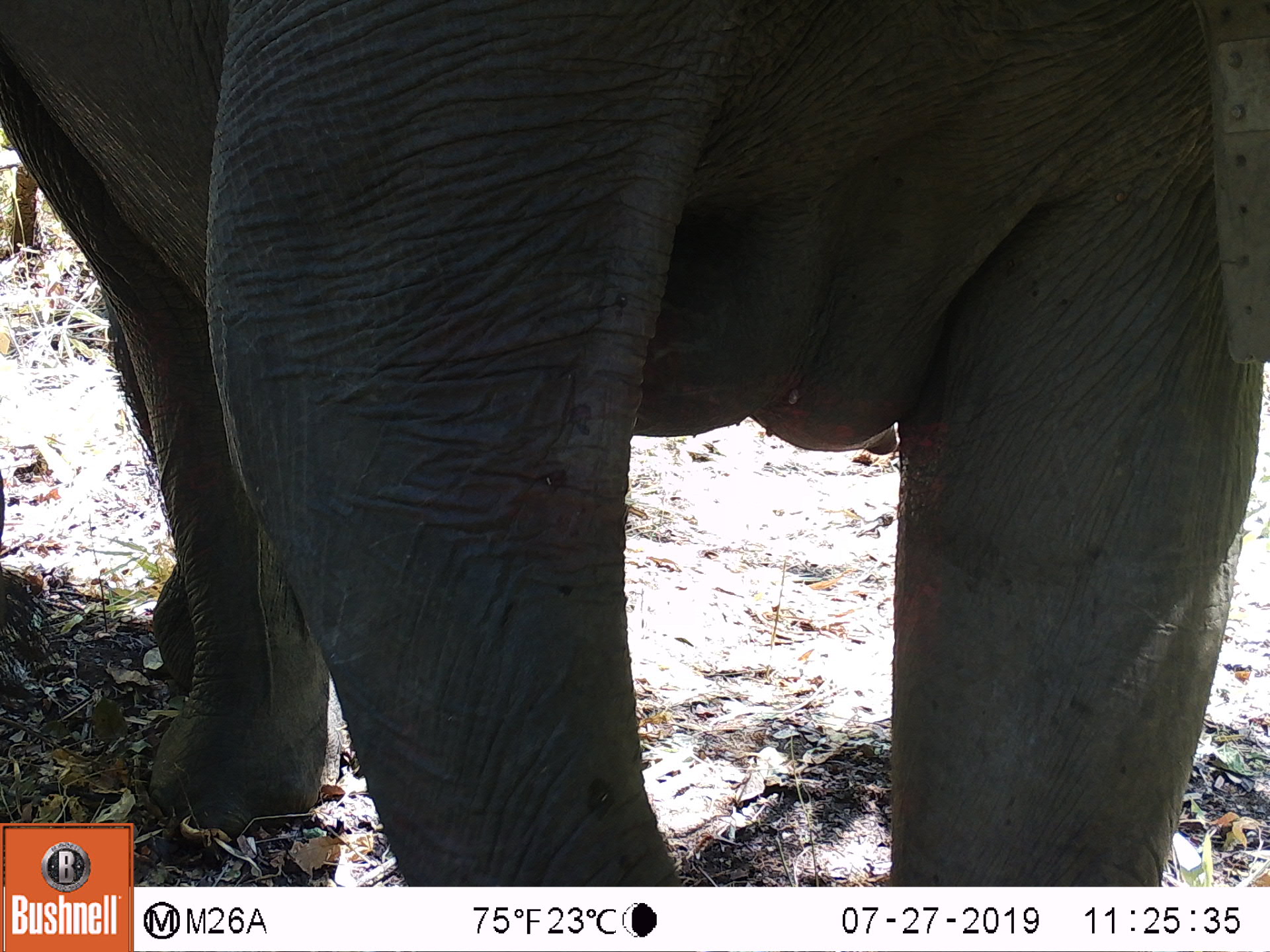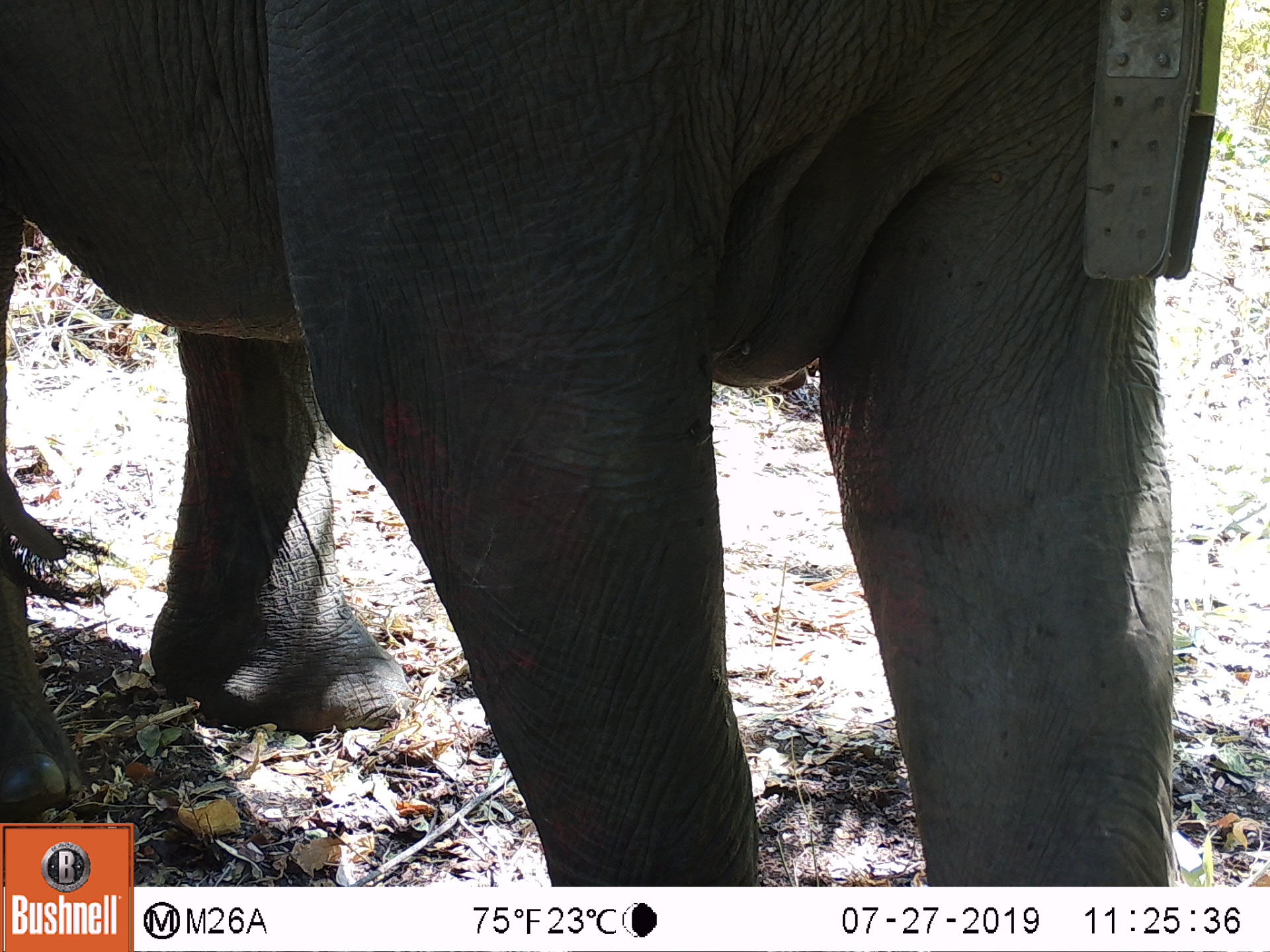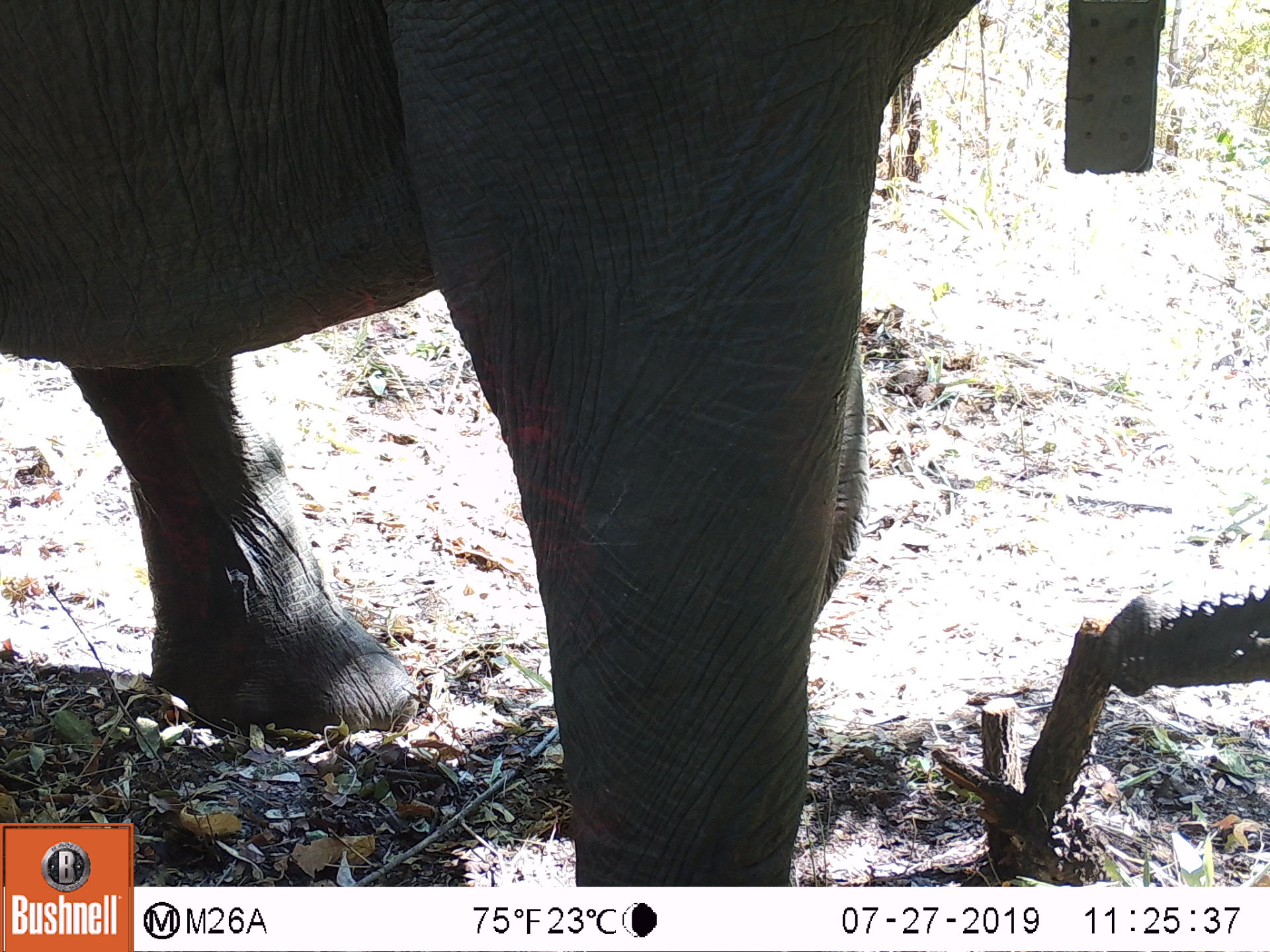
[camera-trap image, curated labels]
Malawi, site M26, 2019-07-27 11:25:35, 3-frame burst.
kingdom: Animalia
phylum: Chordata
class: Mammalia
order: Proboscidea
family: Elephantidae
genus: Loxodonta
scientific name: Loxodonta africana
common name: african savanna elephant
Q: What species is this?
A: African savanna elephant (Loxodonta africana).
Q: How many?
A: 1.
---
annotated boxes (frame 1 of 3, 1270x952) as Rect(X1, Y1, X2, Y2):
african savanna elephant: Rect(133, 10, 1262, 880)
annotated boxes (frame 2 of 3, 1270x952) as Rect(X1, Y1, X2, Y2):
african savanna elephant: Rect(142, 0, 1211, 880)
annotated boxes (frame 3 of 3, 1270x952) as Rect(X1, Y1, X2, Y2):
african savanna elephant: Rect(0, 0, 1000, 819)